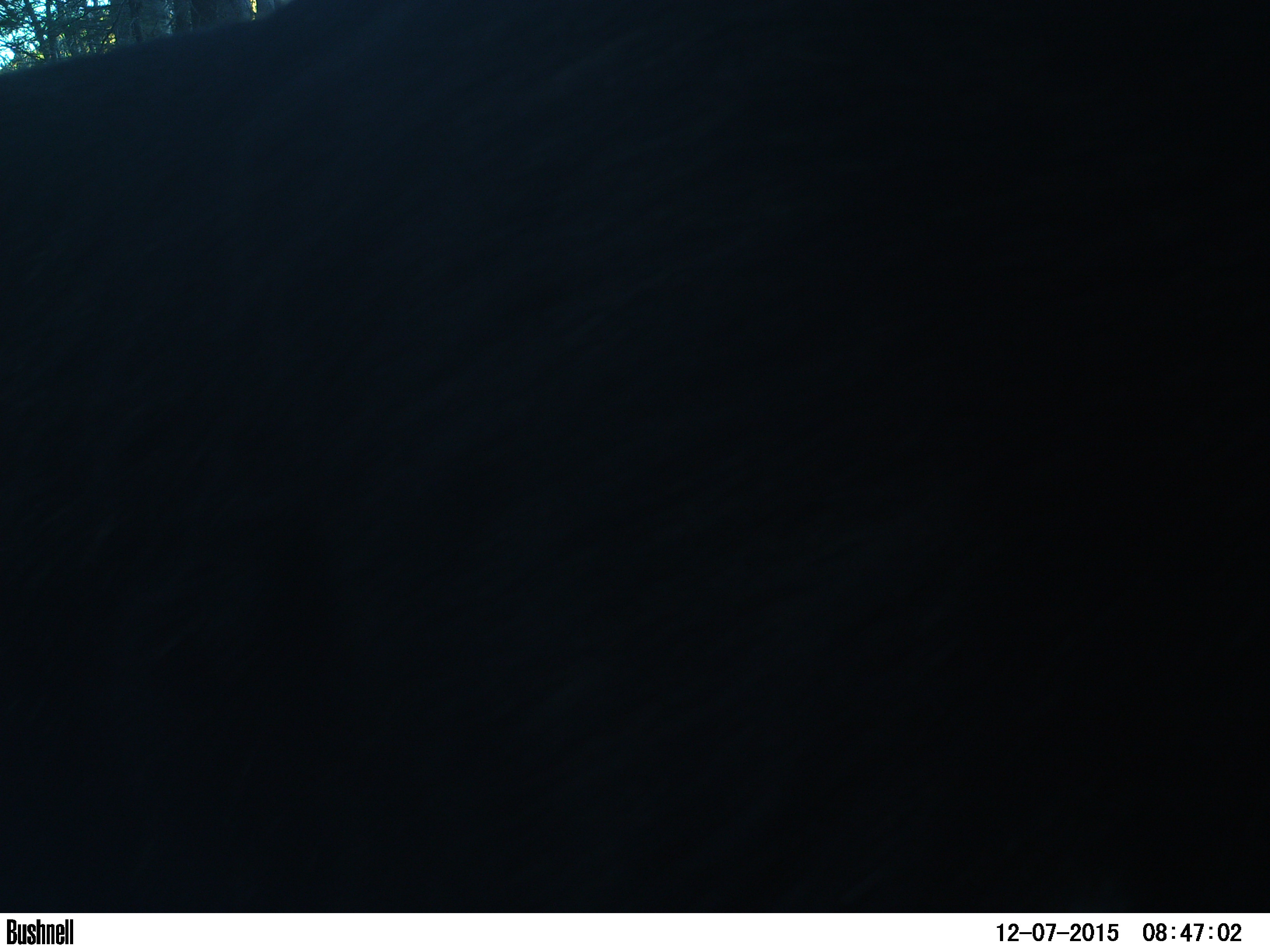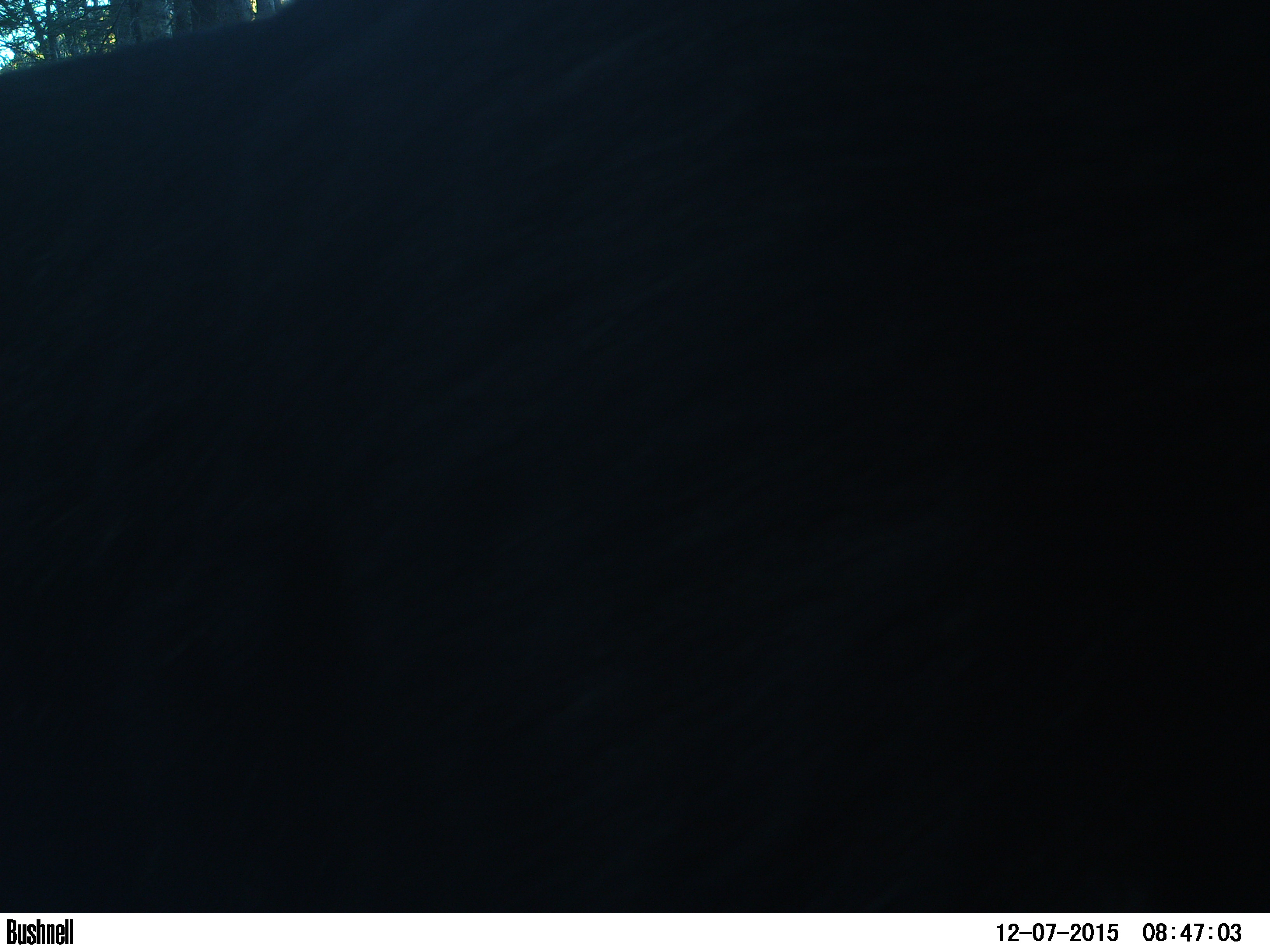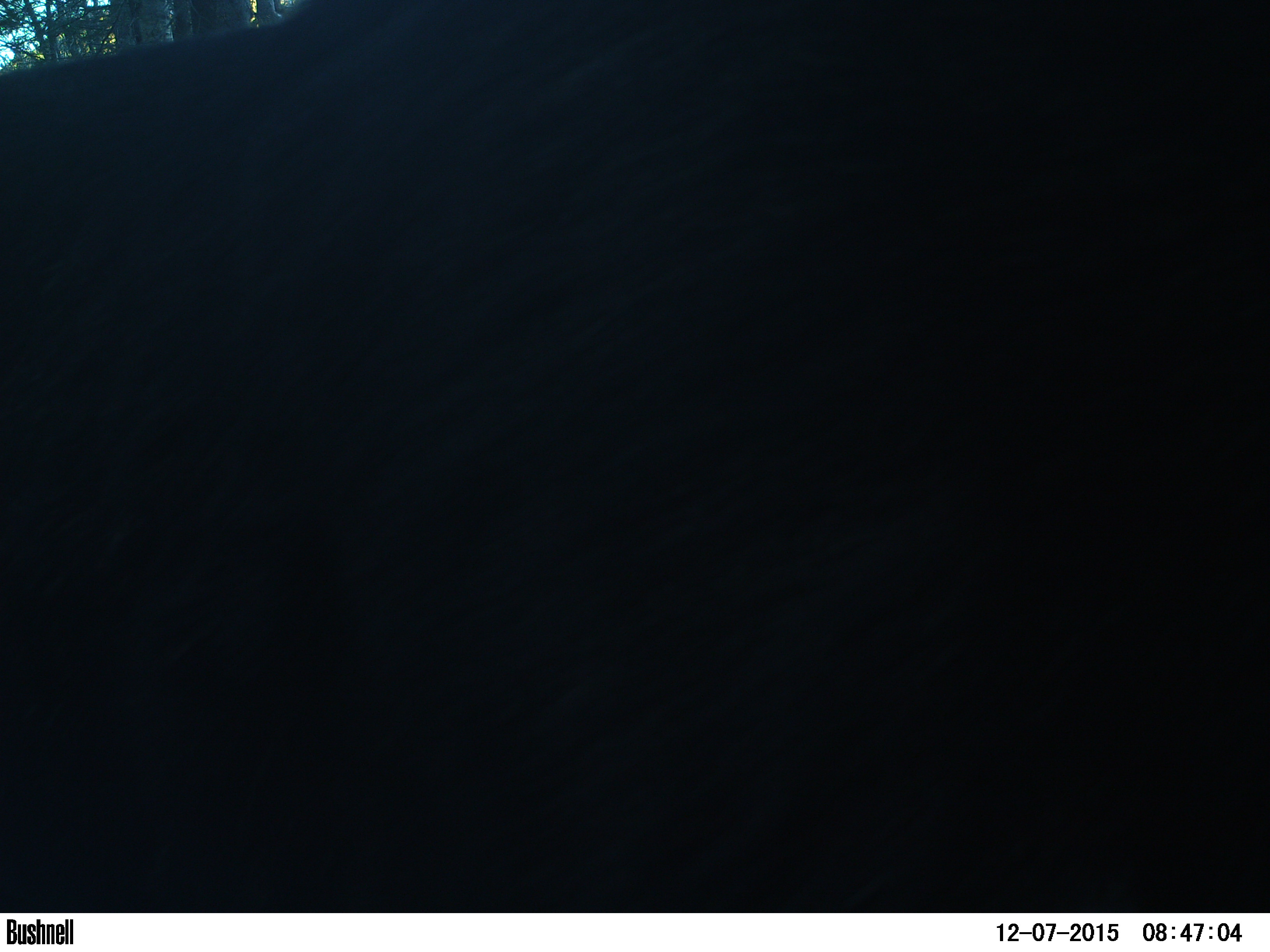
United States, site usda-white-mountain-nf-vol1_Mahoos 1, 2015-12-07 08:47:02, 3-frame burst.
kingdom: Animalia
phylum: Chordata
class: Mammalia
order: Artiodactyla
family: Cervidae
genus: Alces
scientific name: Alces alces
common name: moose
Moose (Alces alces).